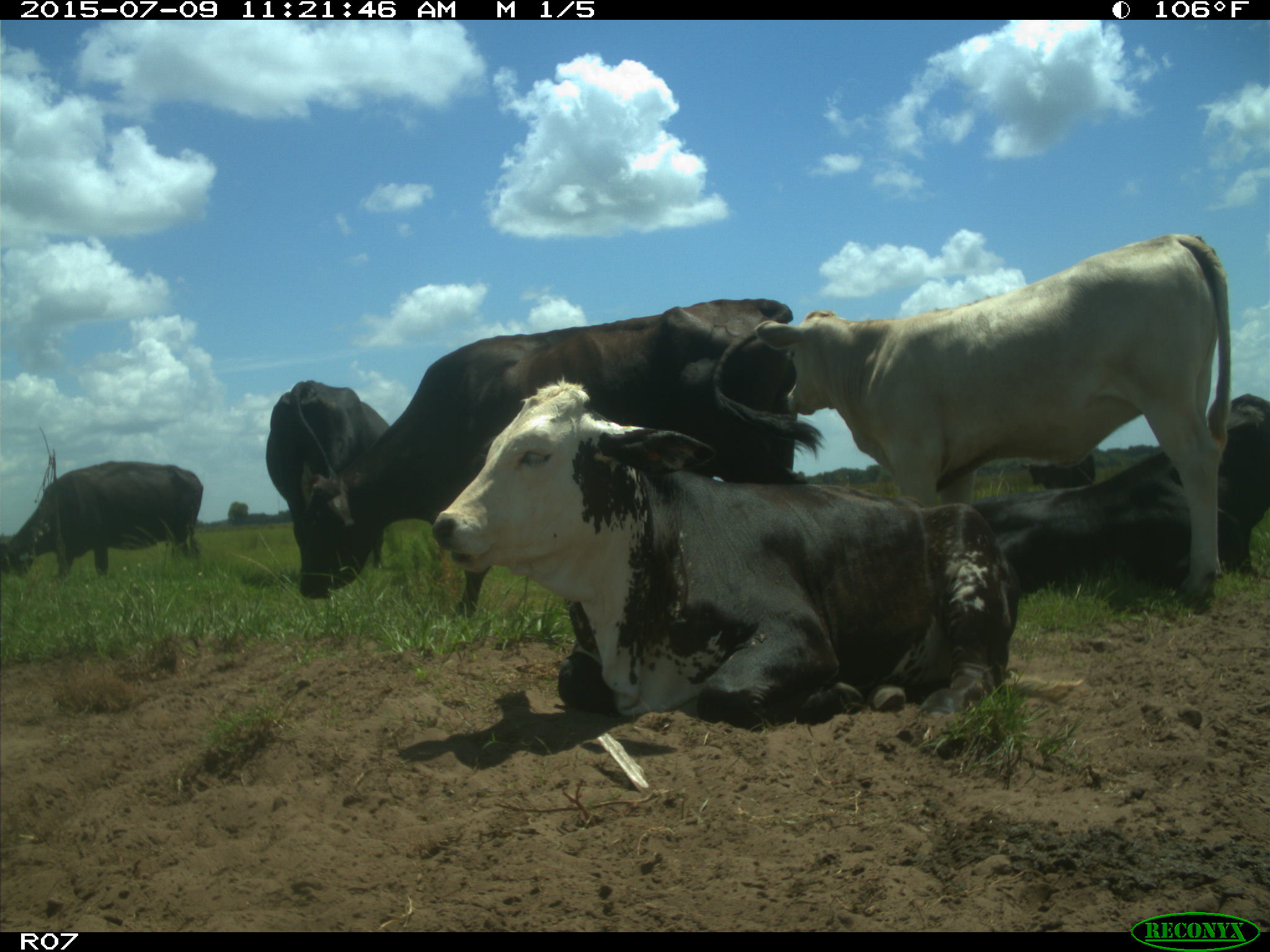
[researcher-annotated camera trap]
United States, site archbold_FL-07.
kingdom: Animalia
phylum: Chordata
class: Mammalia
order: Artiodactyla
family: Bovidae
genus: Bos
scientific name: Bos taurus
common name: domestic cow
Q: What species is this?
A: Bos taurus (domestic cow).